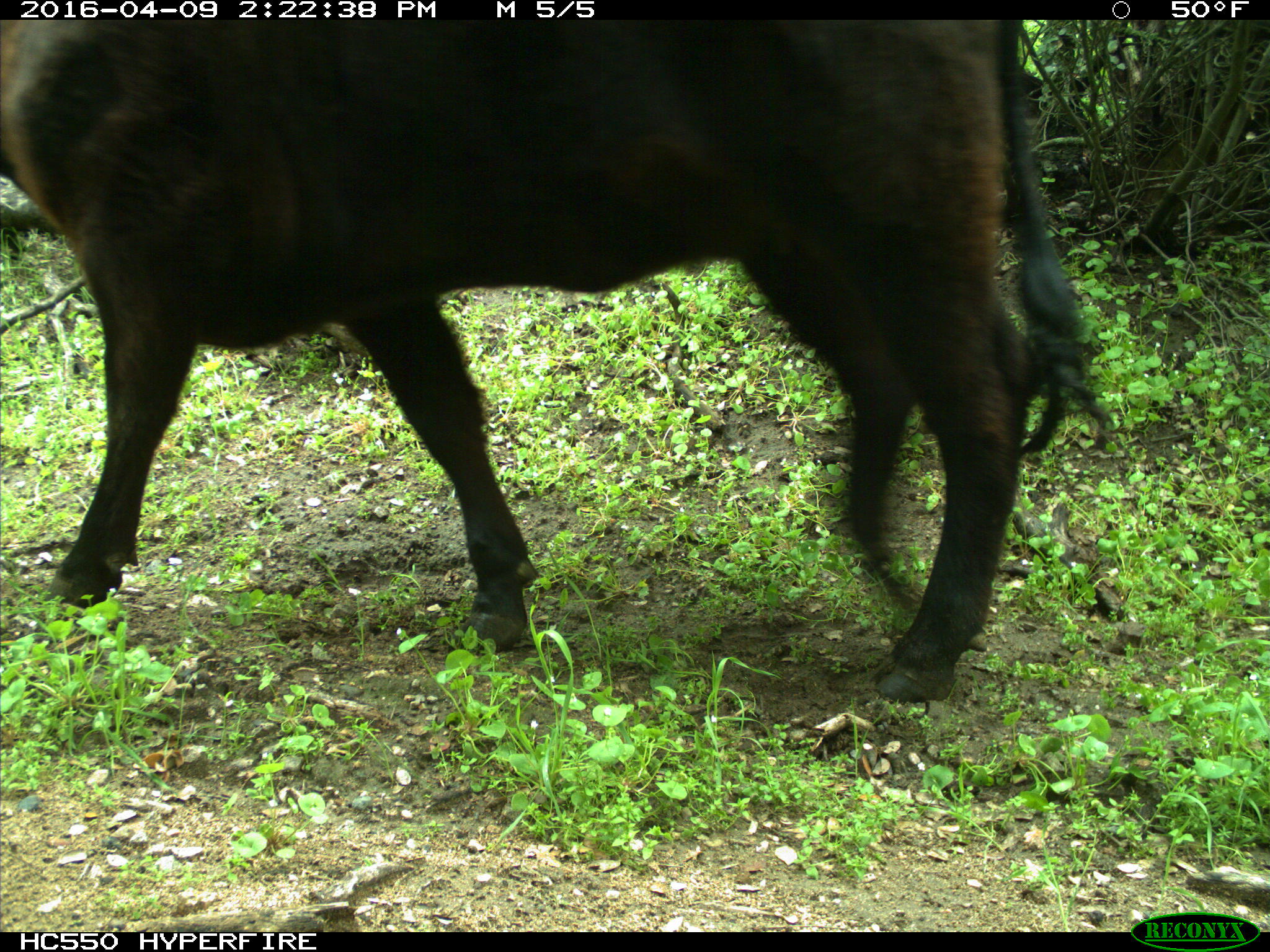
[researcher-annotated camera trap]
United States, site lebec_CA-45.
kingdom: Animalia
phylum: Chordata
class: Mammalia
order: Artiodactyla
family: Bovidae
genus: Bos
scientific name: Bos taurus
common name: domestic cow